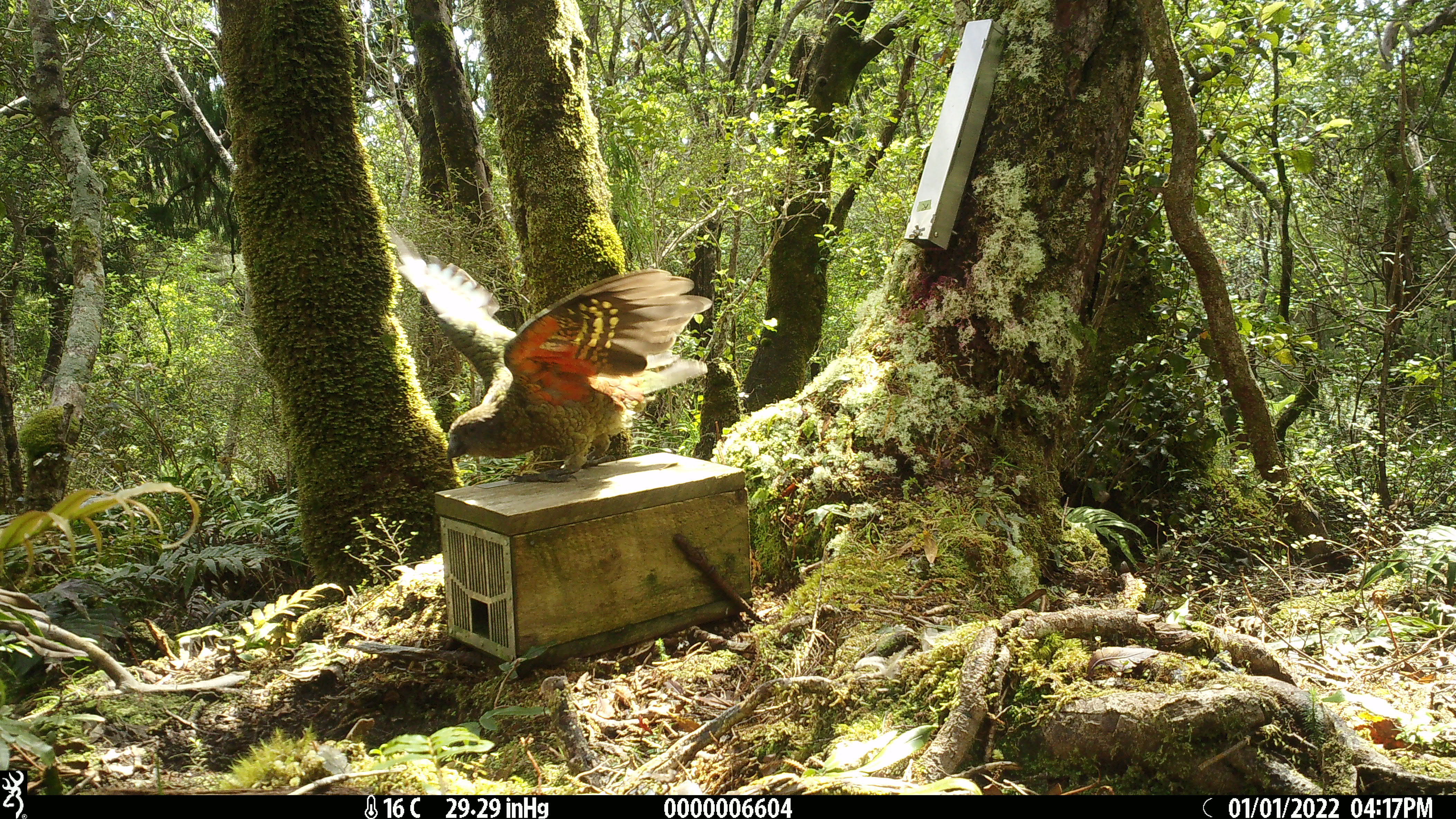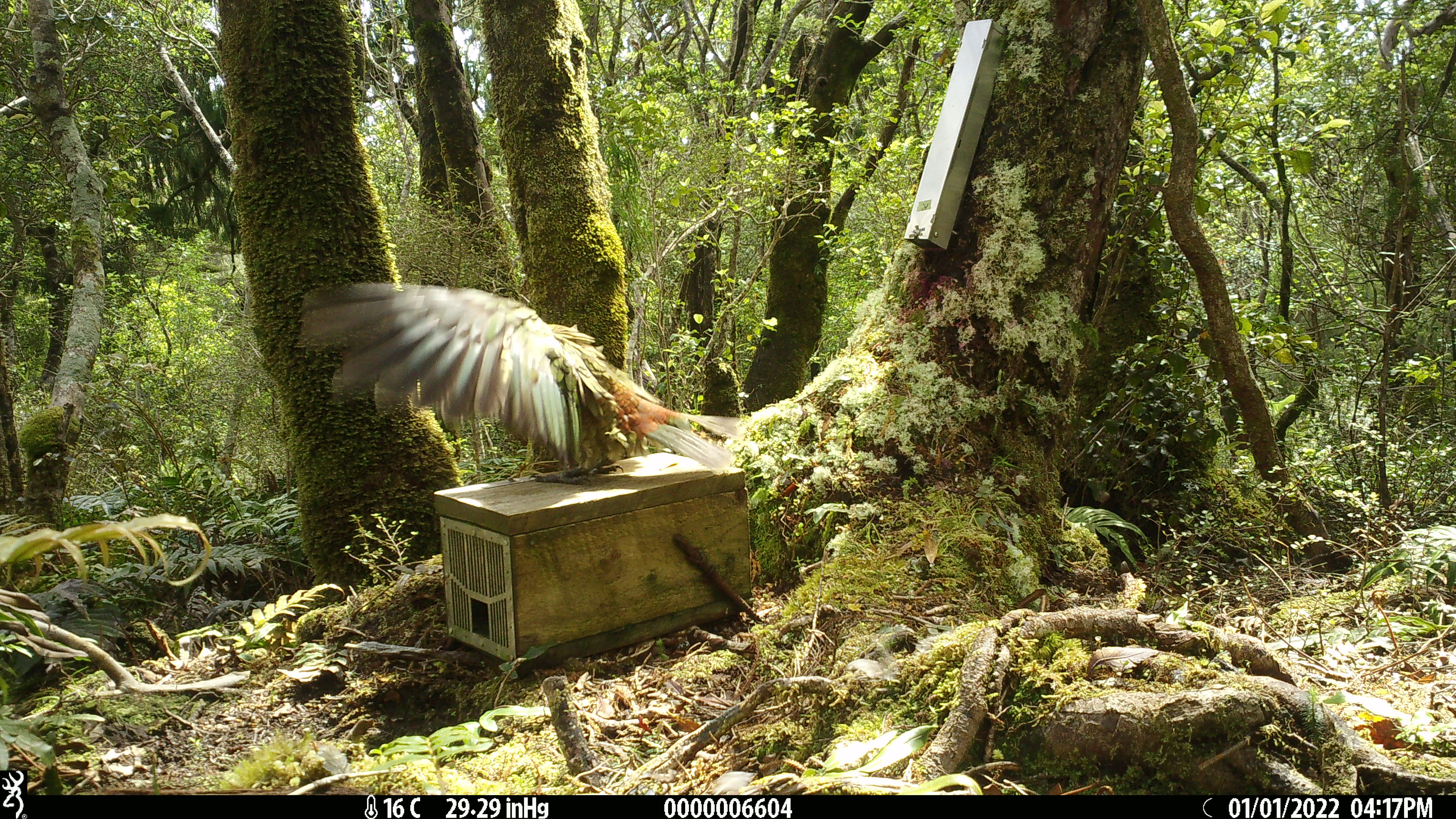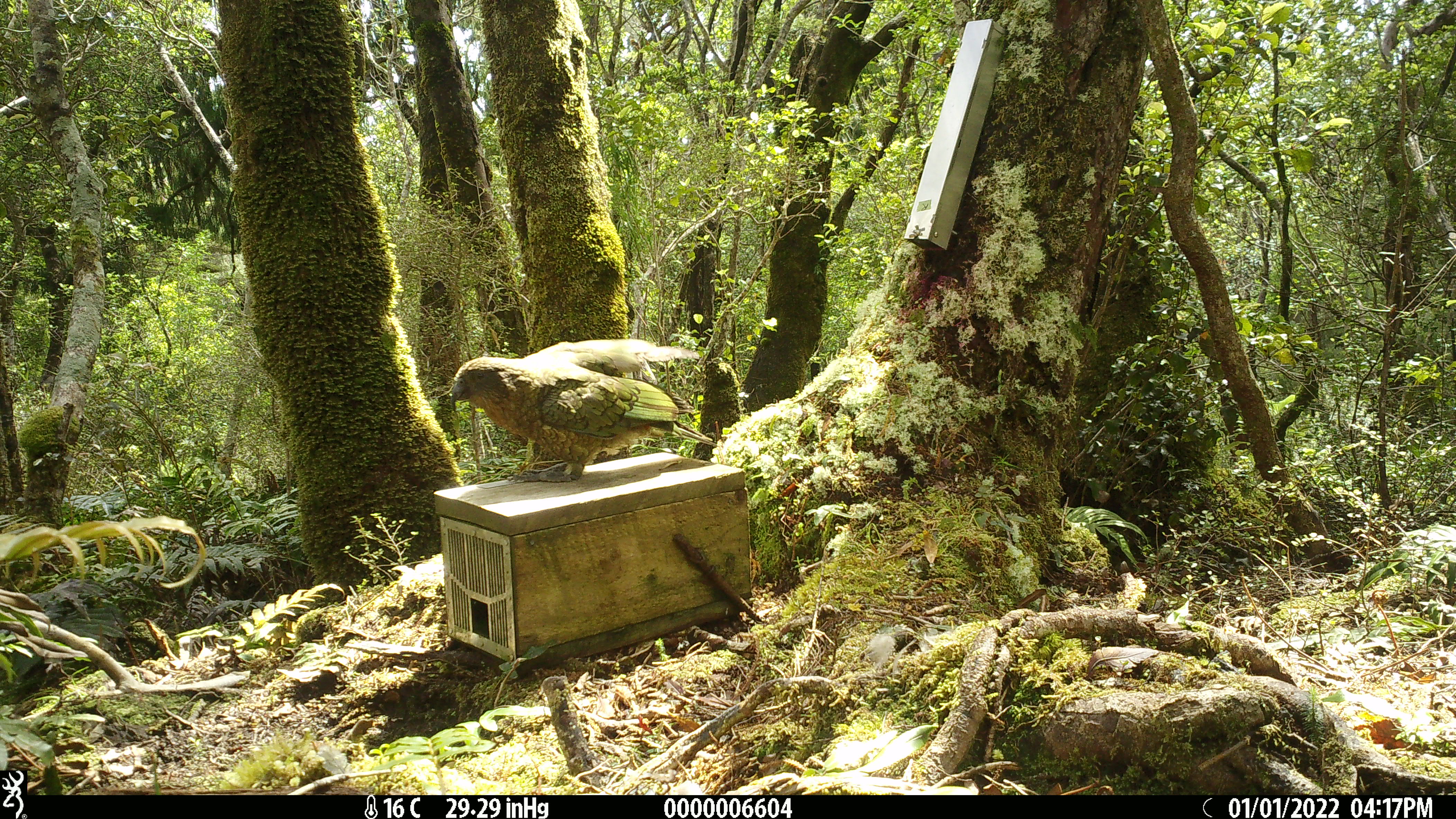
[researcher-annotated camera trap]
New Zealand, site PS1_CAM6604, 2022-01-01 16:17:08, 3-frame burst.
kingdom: Animalia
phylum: Chordata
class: Aves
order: Psittaciformes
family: Strigopidae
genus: Nestor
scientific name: Nestor notabilis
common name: kea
Kea (Nestor notabilis).